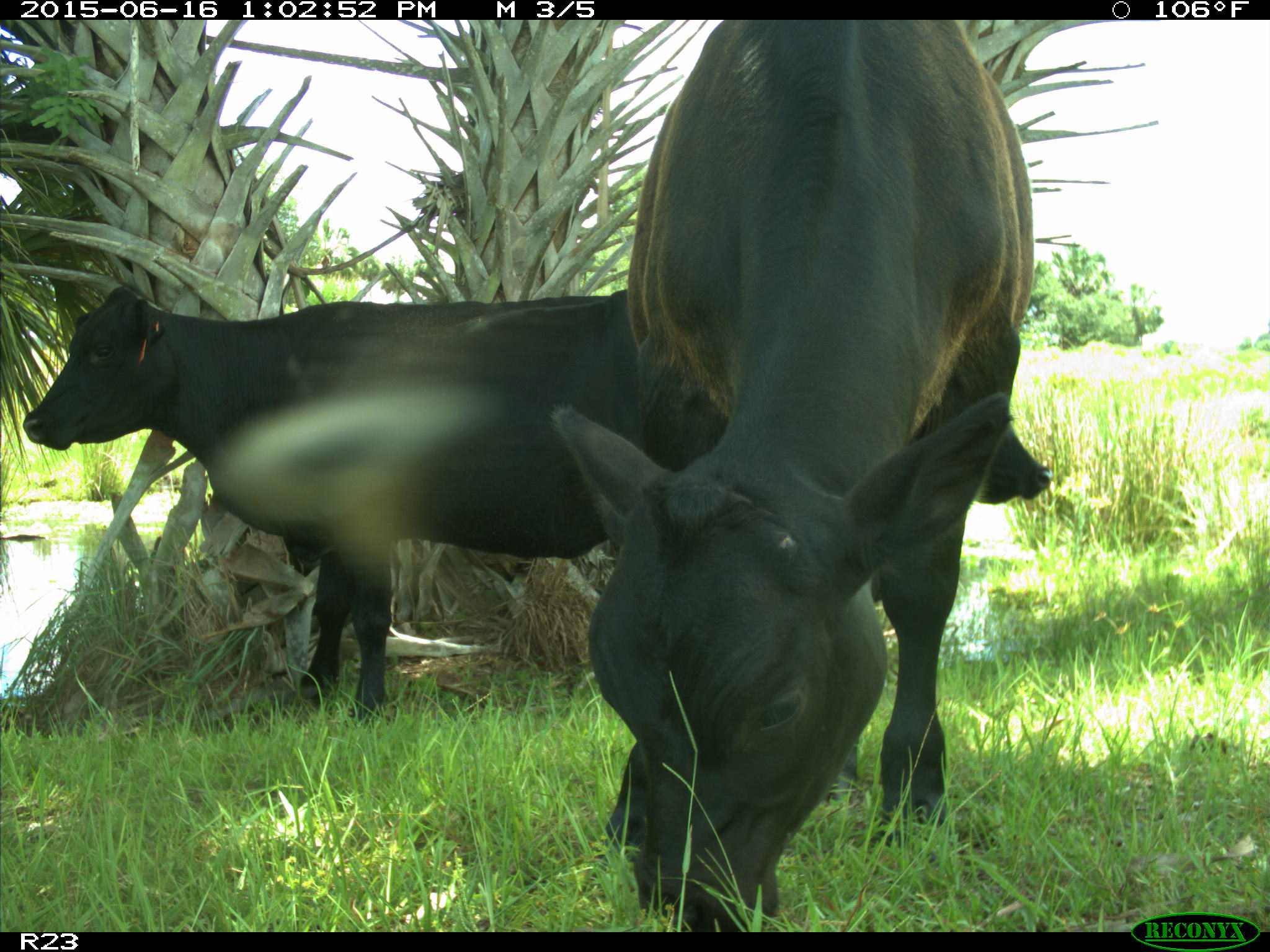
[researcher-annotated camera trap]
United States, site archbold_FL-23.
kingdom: Animalia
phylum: Chordata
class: Mammalia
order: Artiodactyla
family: Bovidae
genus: Bos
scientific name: Bos taurus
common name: domestic cow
Bos taurus (domestic cow).